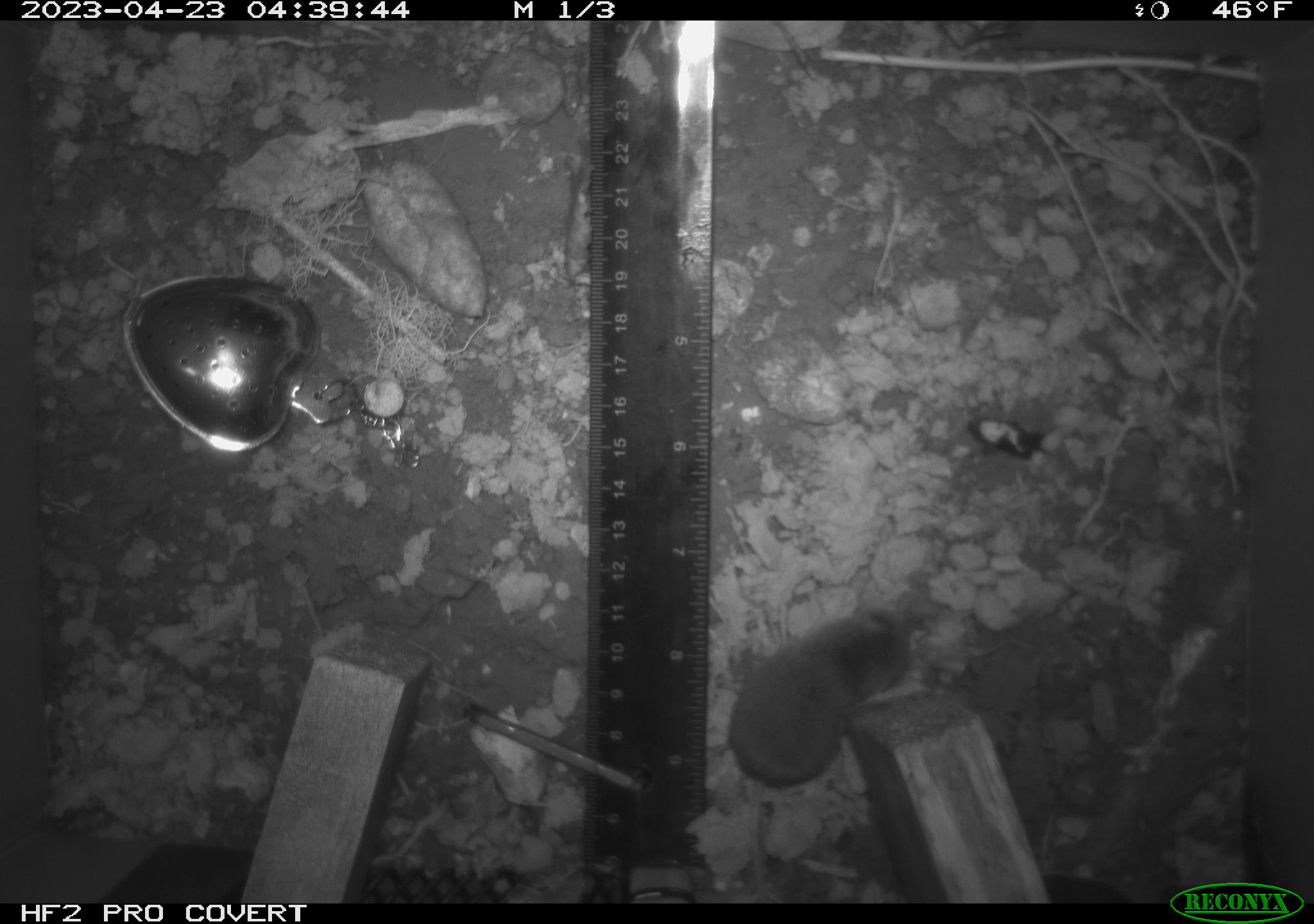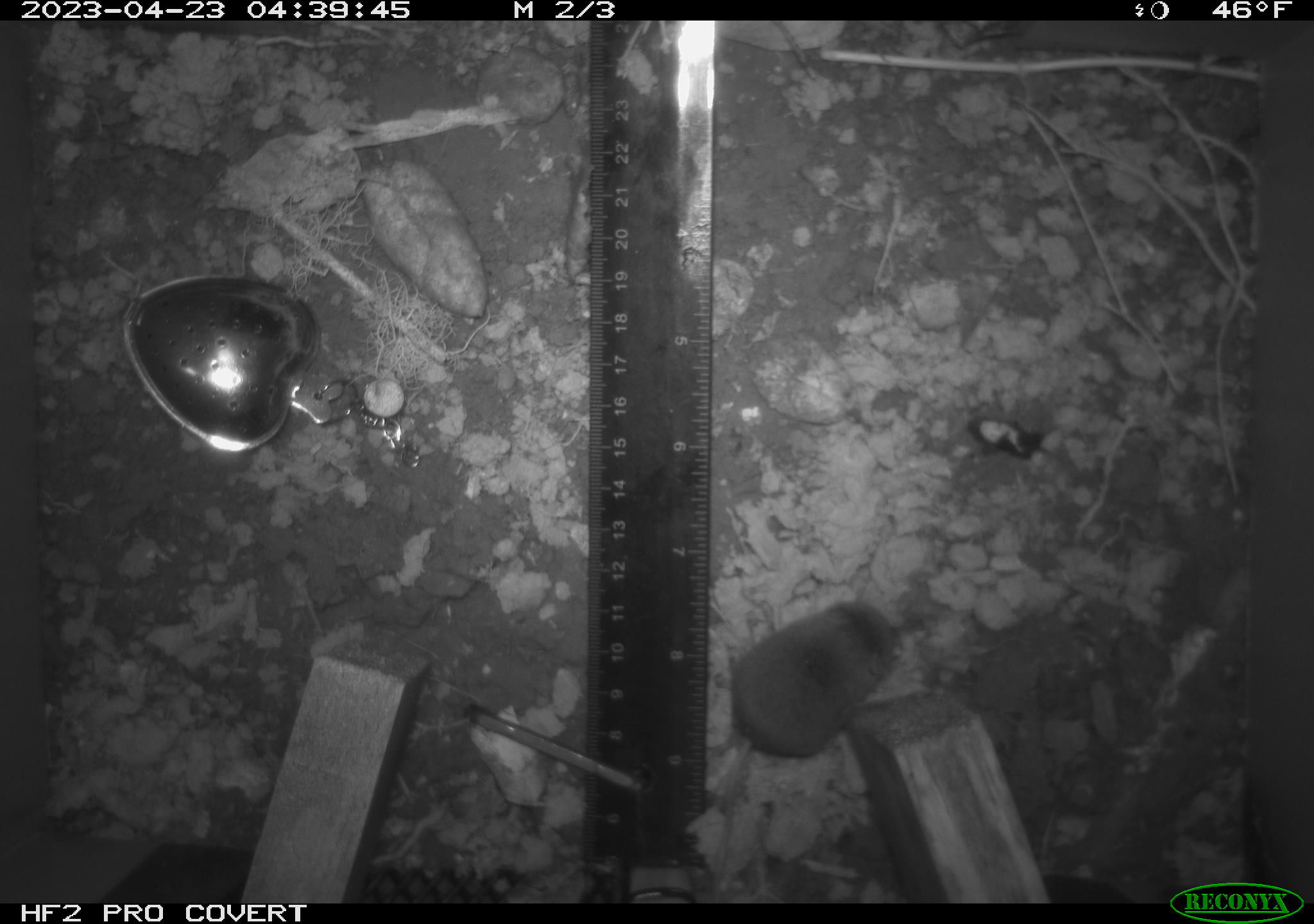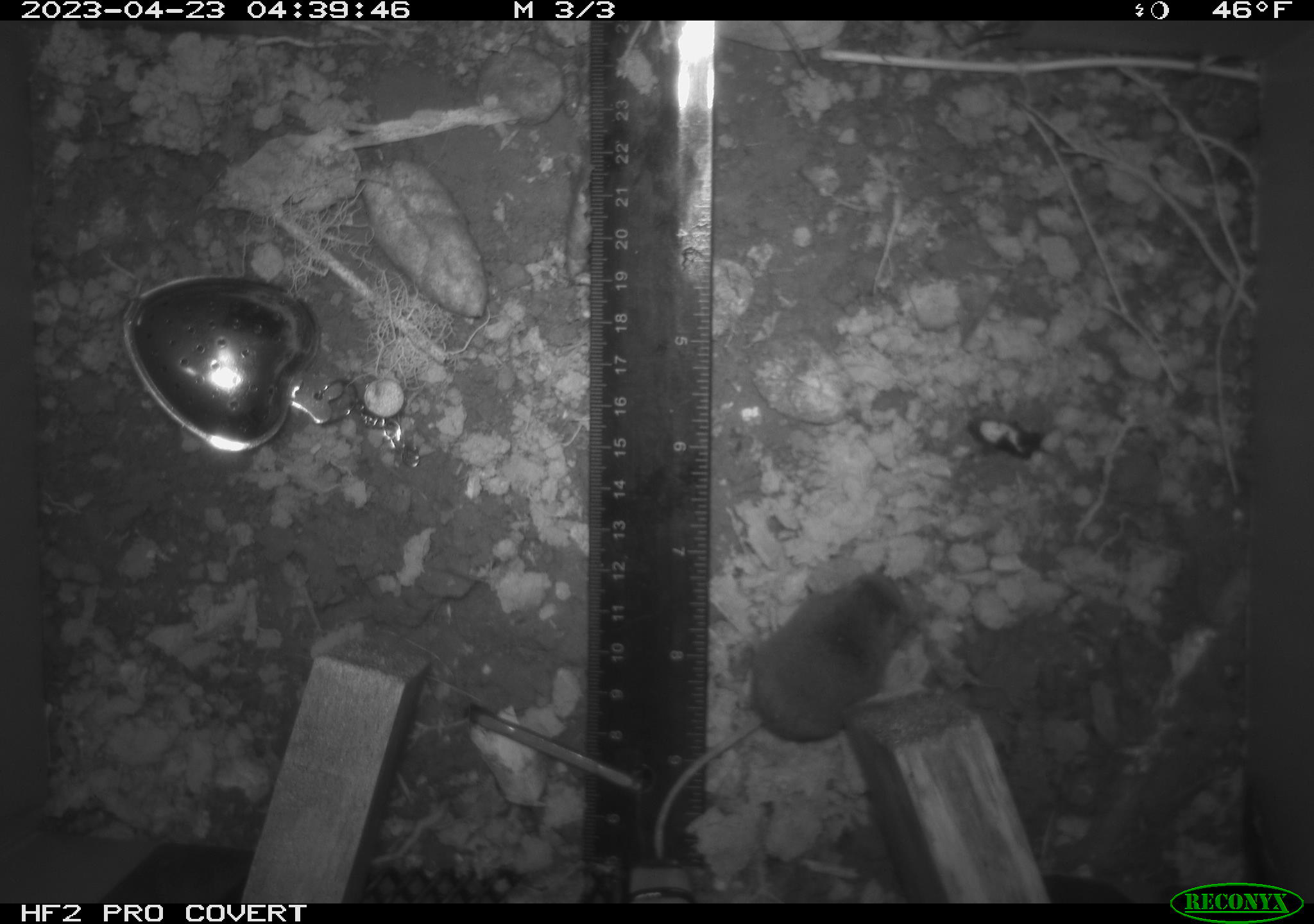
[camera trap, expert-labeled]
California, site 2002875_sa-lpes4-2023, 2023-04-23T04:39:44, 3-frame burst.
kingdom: Animalia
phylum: Chordata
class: Mammalia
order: Eulipotyphla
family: Soricidae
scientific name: Soricidae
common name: shrews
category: soricidae family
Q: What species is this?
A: Soricidae family (shrews) (Soricidae).